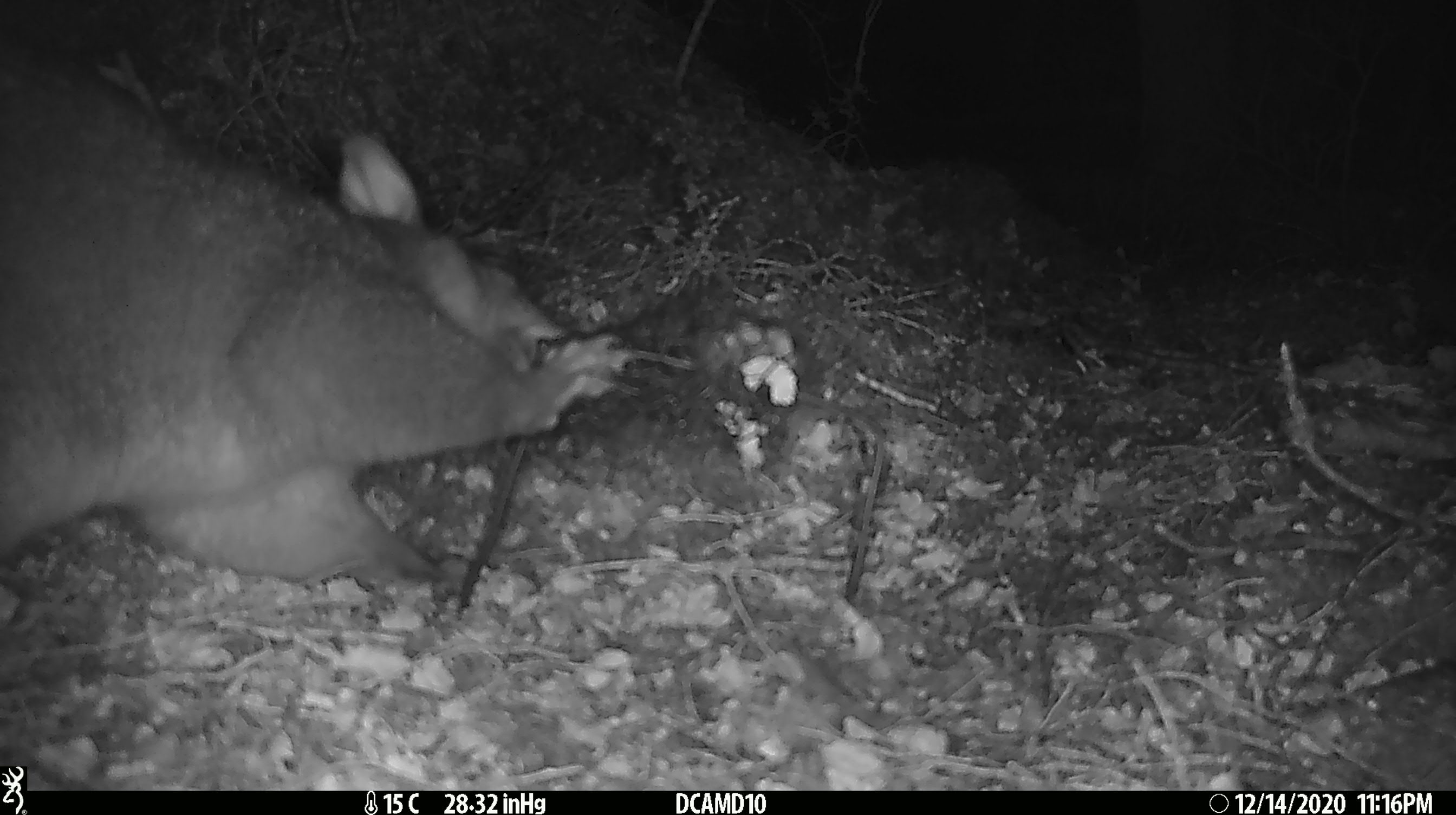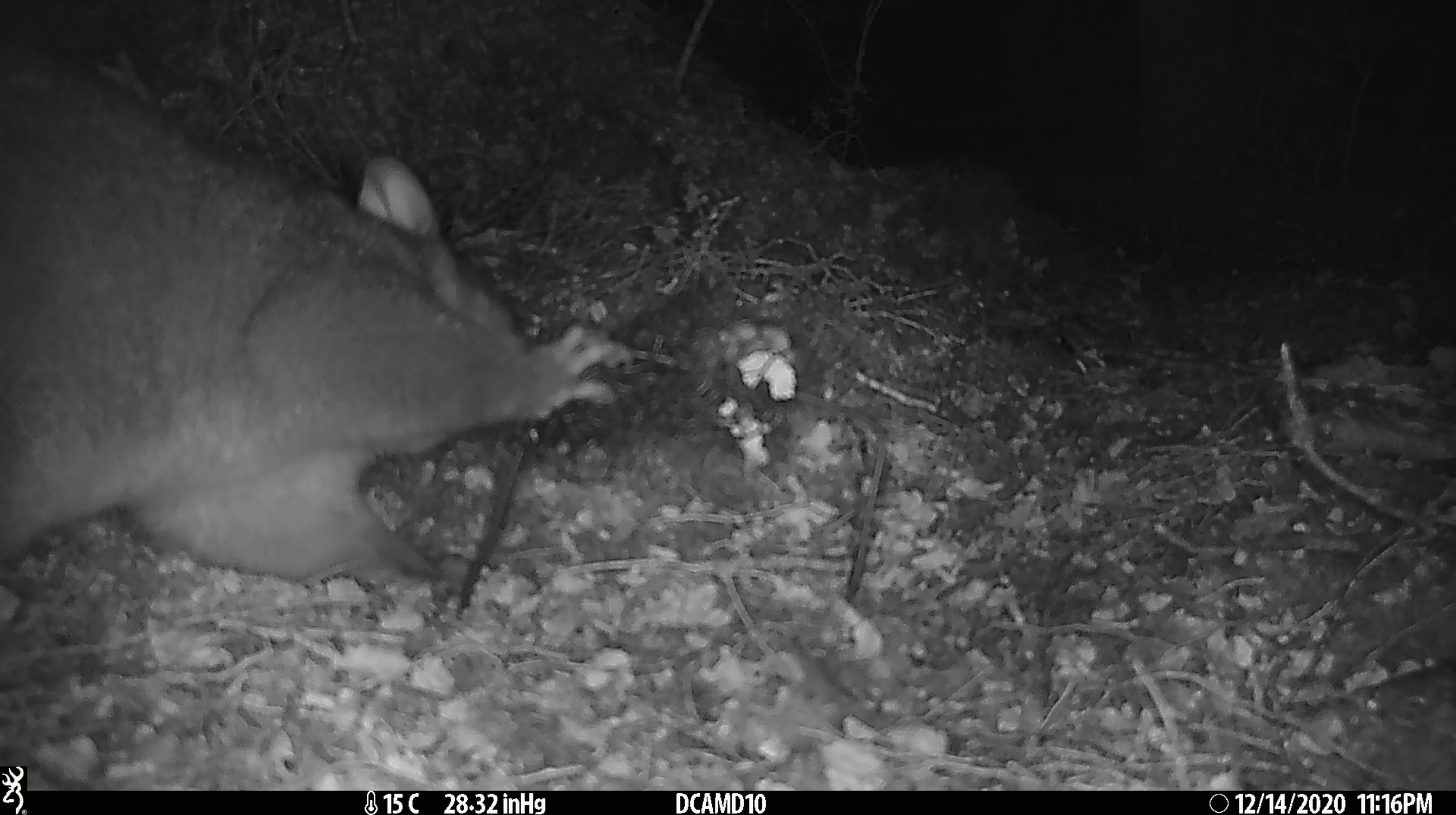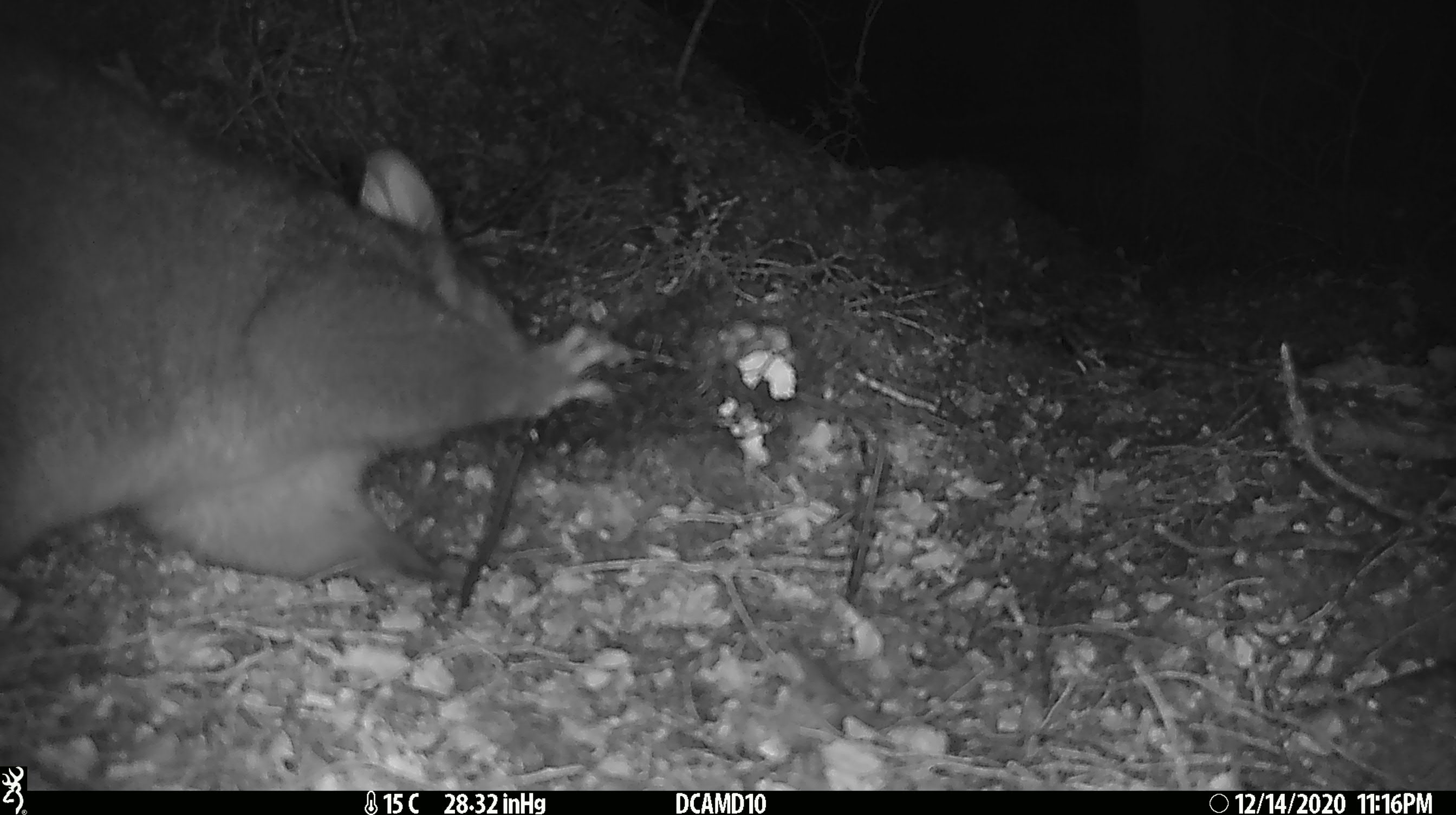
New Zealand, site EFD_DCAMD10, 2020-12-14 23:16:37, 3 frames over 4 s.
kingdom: Animalia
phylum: Chordata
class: Mammalia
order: Diprotodontia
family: Phalangeridae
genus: Trichosurus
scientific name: Trichosurus vulpecula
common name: common brushtail possum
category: possum